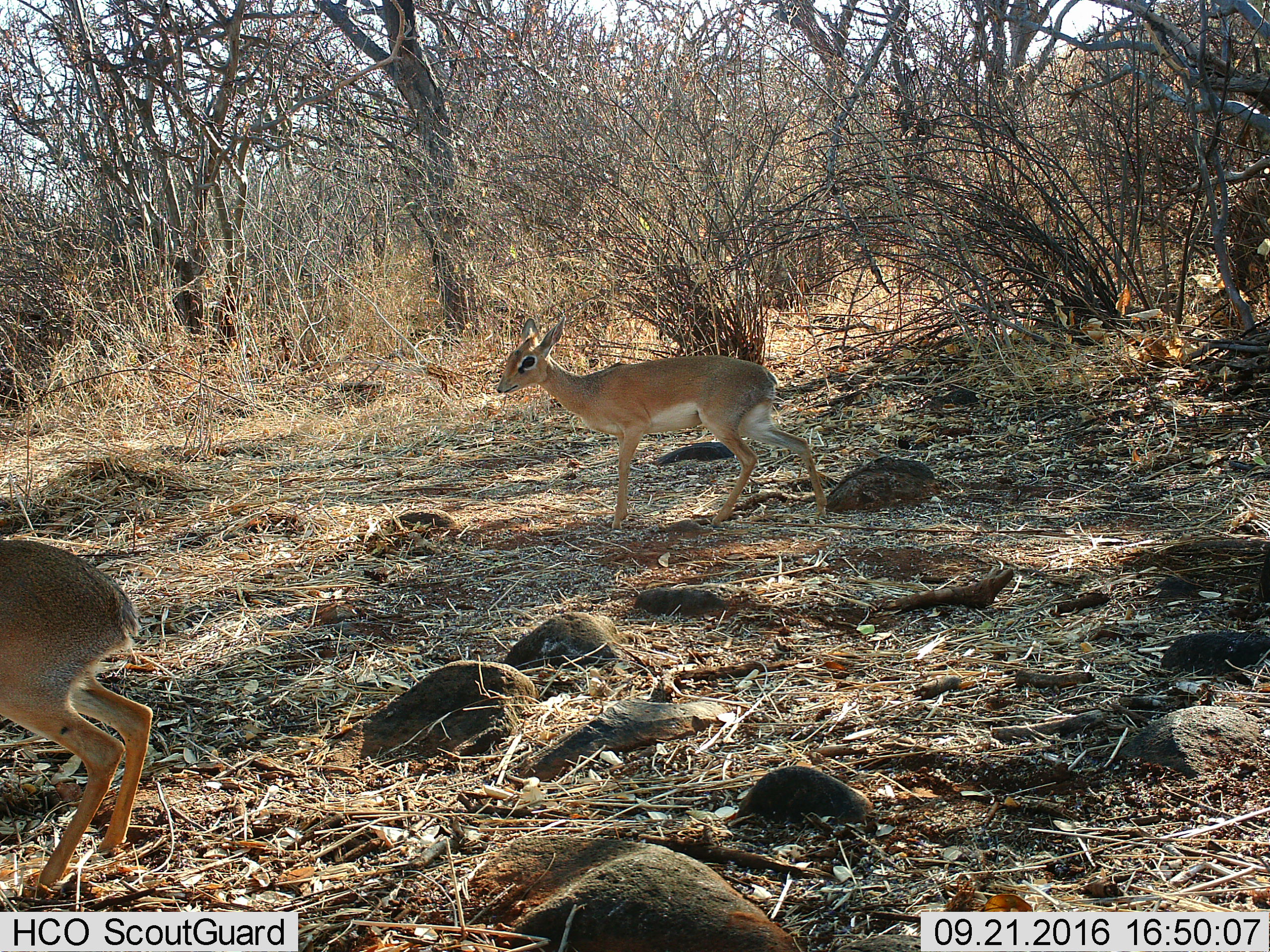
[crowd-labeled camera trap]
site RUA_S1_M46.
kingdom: Animalia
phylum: Chordata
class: Mammalia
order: Artiodactyla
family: Bovidae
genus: Madoqua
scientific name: Madoqua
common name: dik-dik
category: dikdik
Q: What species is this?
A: Dikdik (dik-dik) (Madoqua).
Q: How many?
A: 2.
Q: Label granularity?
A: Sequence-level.